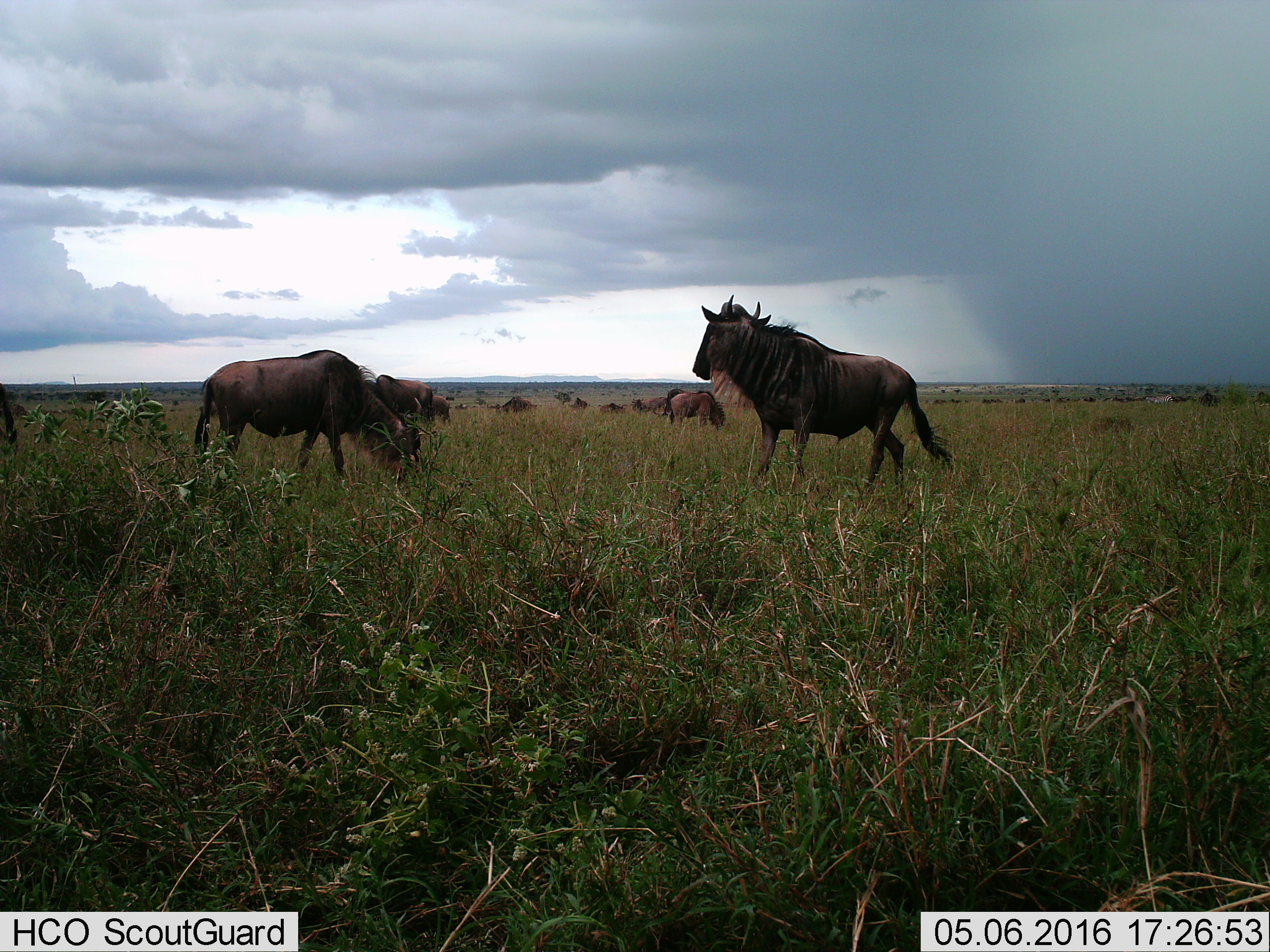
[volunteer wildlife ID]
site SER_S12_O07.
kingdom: Animalia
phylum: Chordata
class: Mammalia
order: Artiodactyla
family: Bovidae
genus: Connochaetes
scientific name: Connochaetes taurinus taurinus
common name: blue wildebeest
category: wildebeestblue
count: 11-50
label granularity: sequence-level